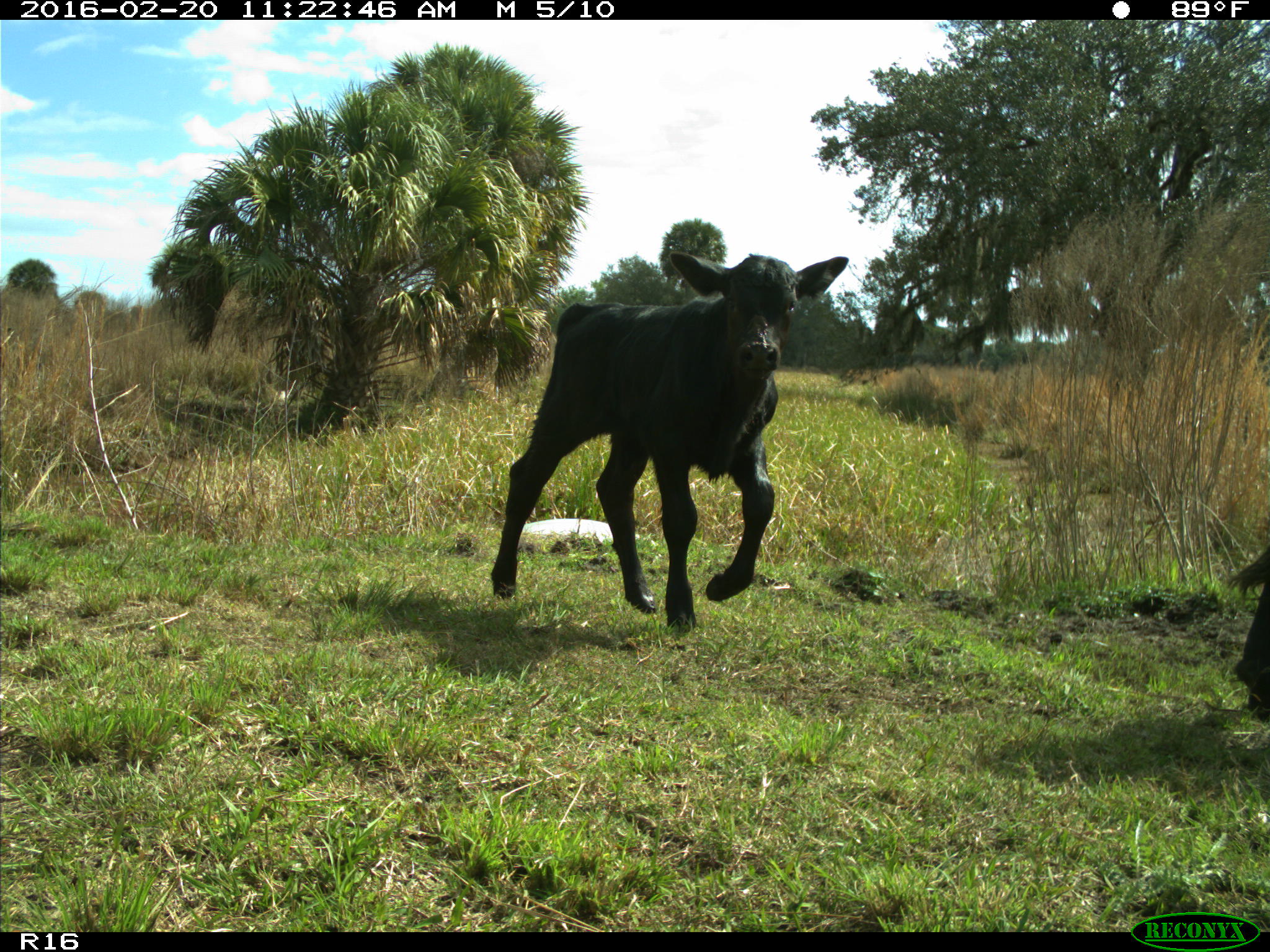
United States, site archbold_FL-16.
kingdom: Animalia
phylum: Chordata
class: Mammalia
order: Artiodactyla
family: Bovidae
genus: Bos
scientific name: Bos taurus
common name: domestic cow